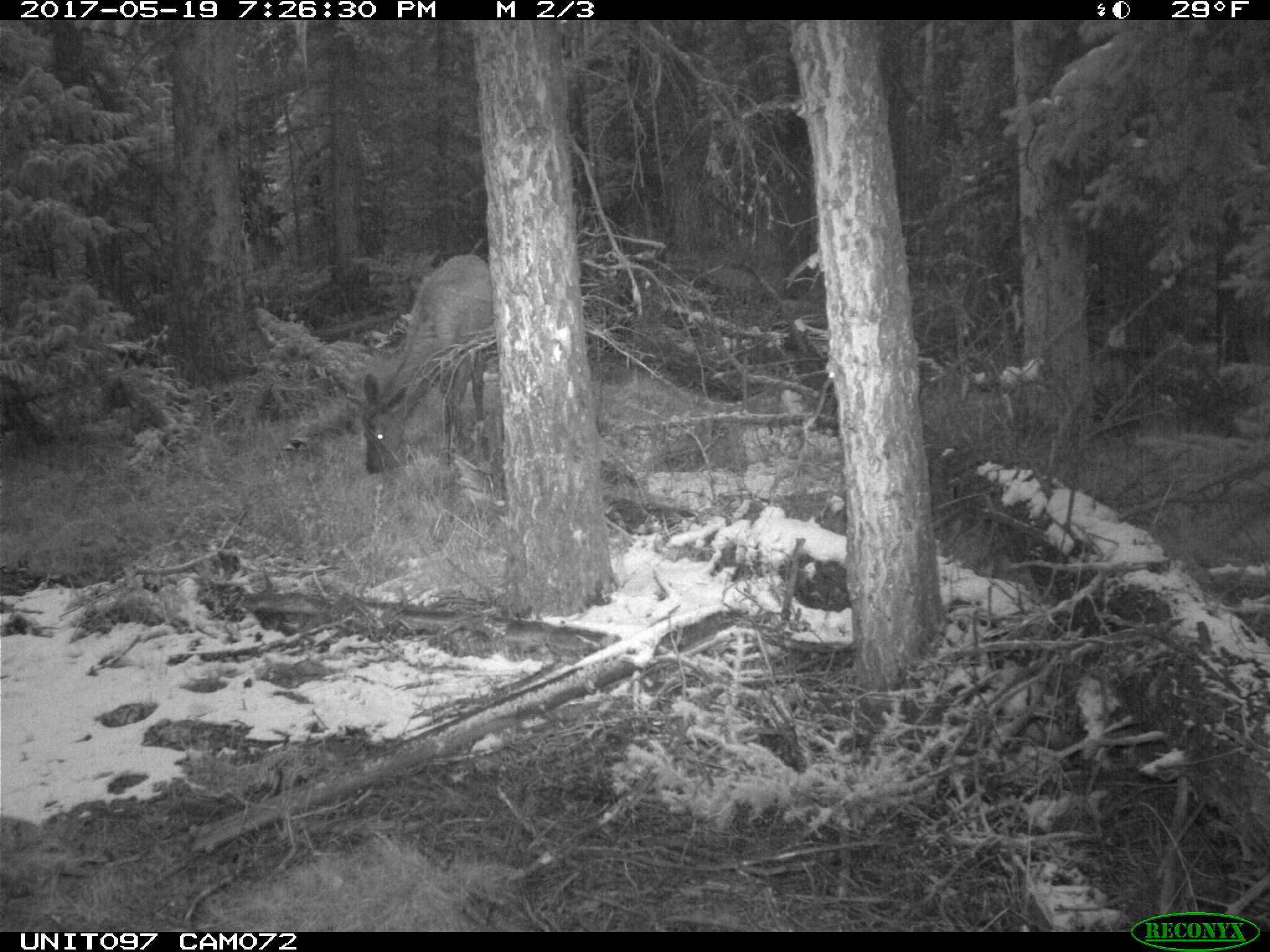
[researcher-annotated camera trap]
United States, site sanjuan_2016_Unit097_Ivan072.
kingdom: Animalia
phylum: Chordata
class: Mammalia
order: Artiodactyla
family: Cervidae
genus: Cervus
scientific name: Cervus elaphus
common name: red deer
Cervus elaphus (red deer).